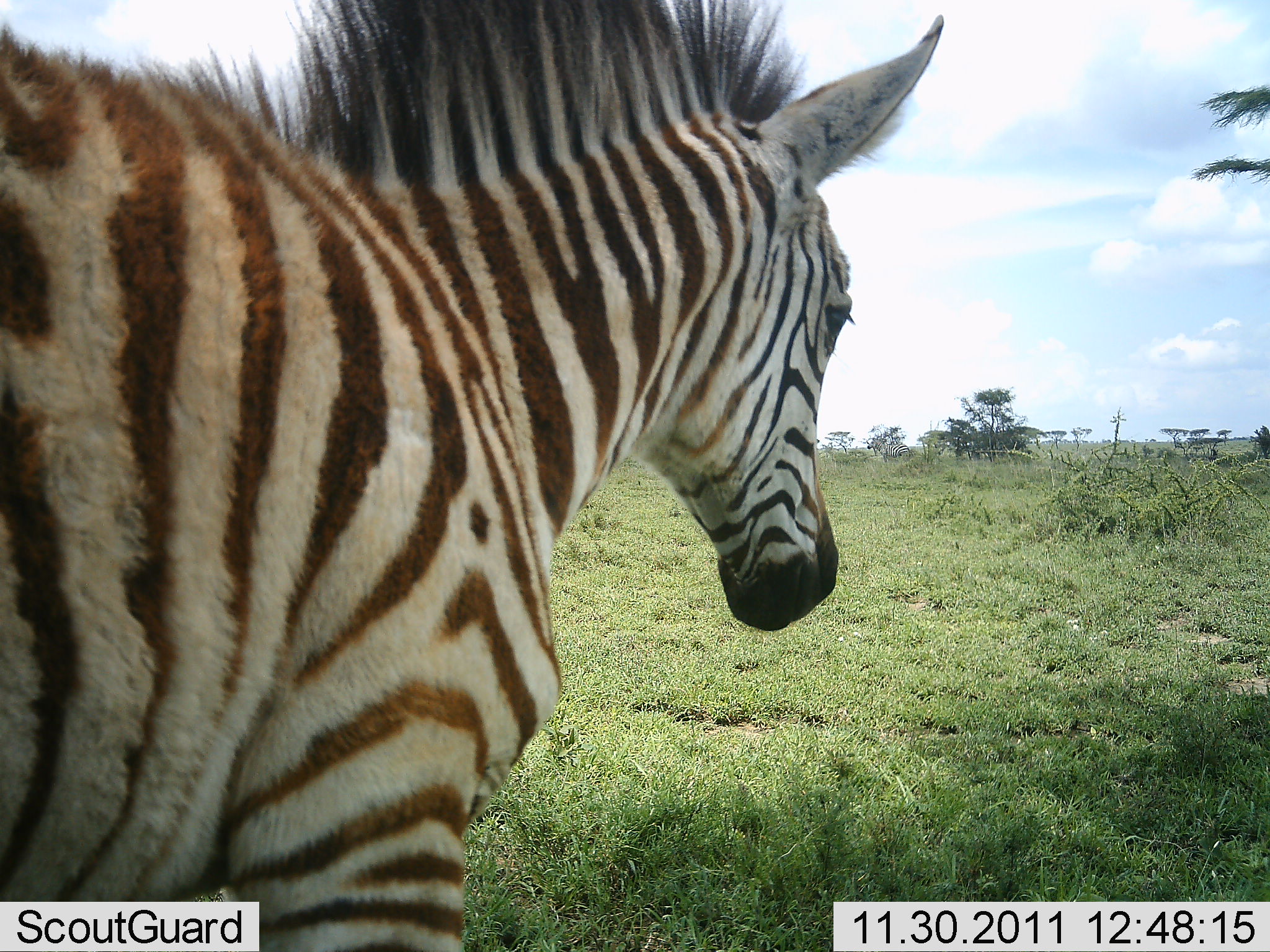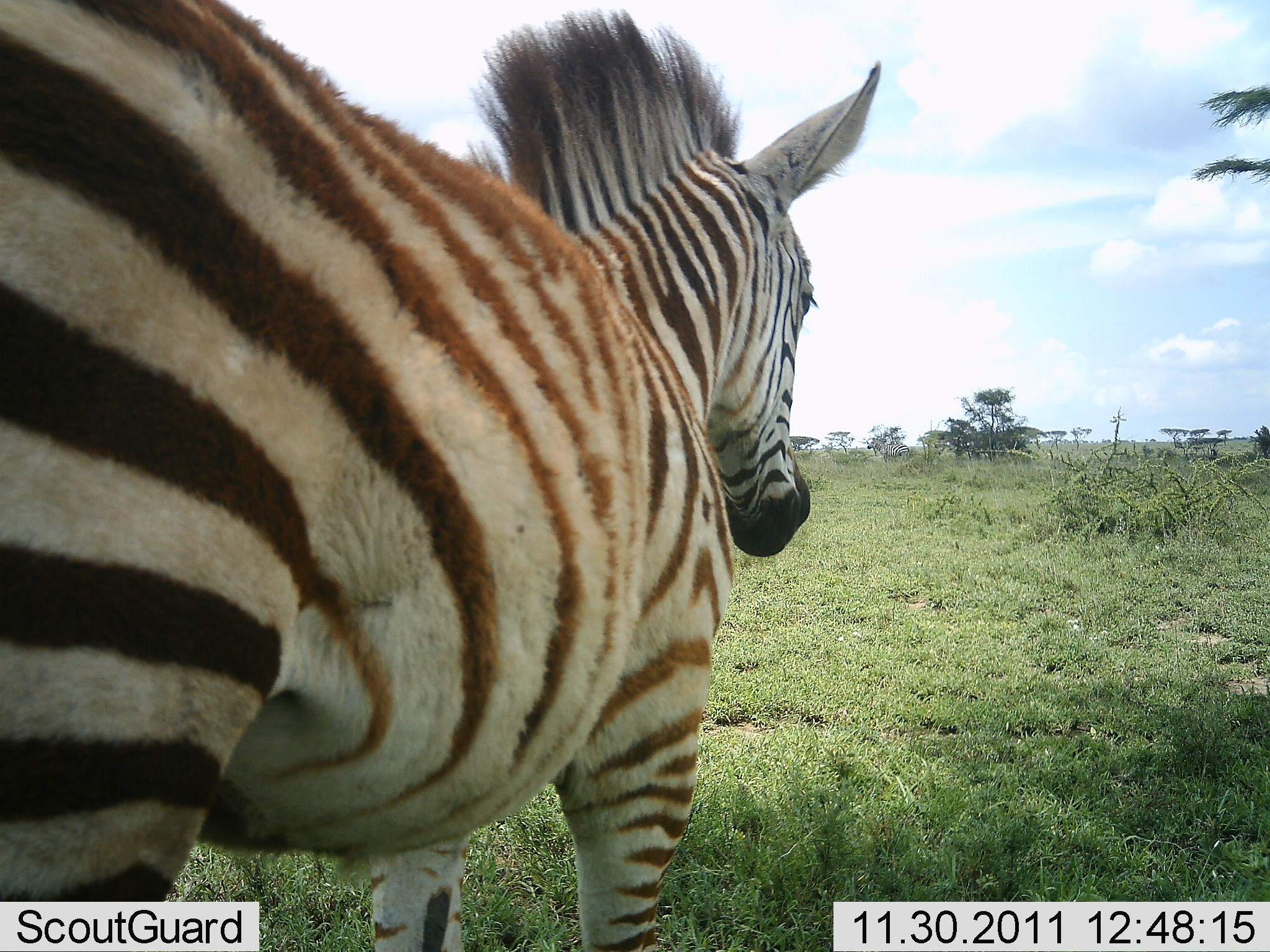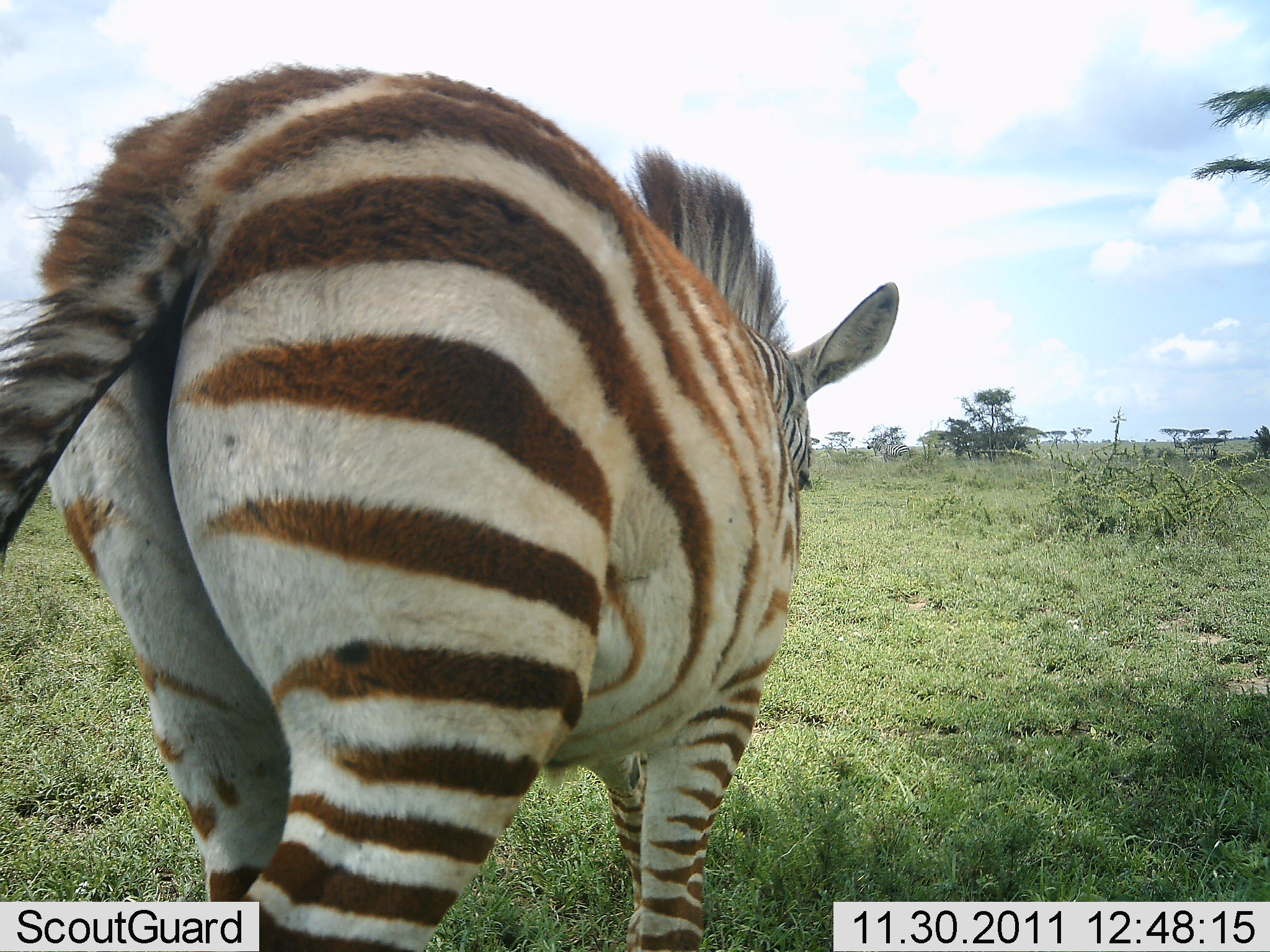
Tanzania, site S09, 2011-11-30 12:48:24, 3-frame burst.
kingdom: Animalia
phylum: Chordata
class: Mammalia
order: Perissodactyla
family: Equidae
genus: Equus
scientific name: Equus quagga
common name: plains zebra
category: zebra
Zebra (plains zebra) (Equus quagga), count 1. Behavior (volunteer vote fractions): standing 6%, resting 0%, moving 94%, interacting 0%. Young present (vote fraction): 33%. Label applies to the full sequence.